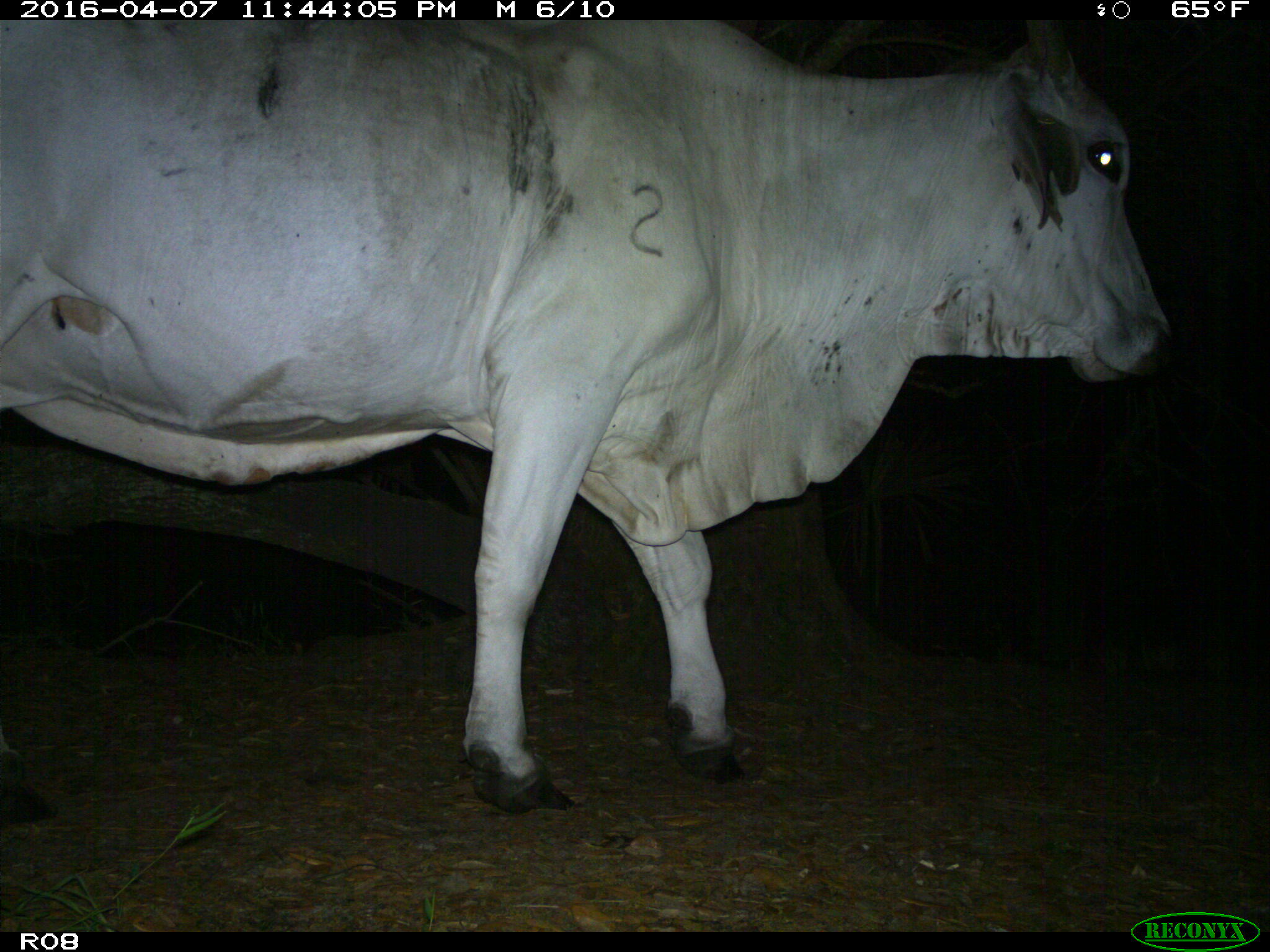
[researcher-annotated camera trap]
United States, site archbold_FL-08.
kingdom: Animalia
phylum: Chordata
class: Mammalia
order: Artiodactyla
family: Bovidae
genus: Bos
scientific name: Bos taurus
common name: domestic cow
Bos taurus (domestic cow).